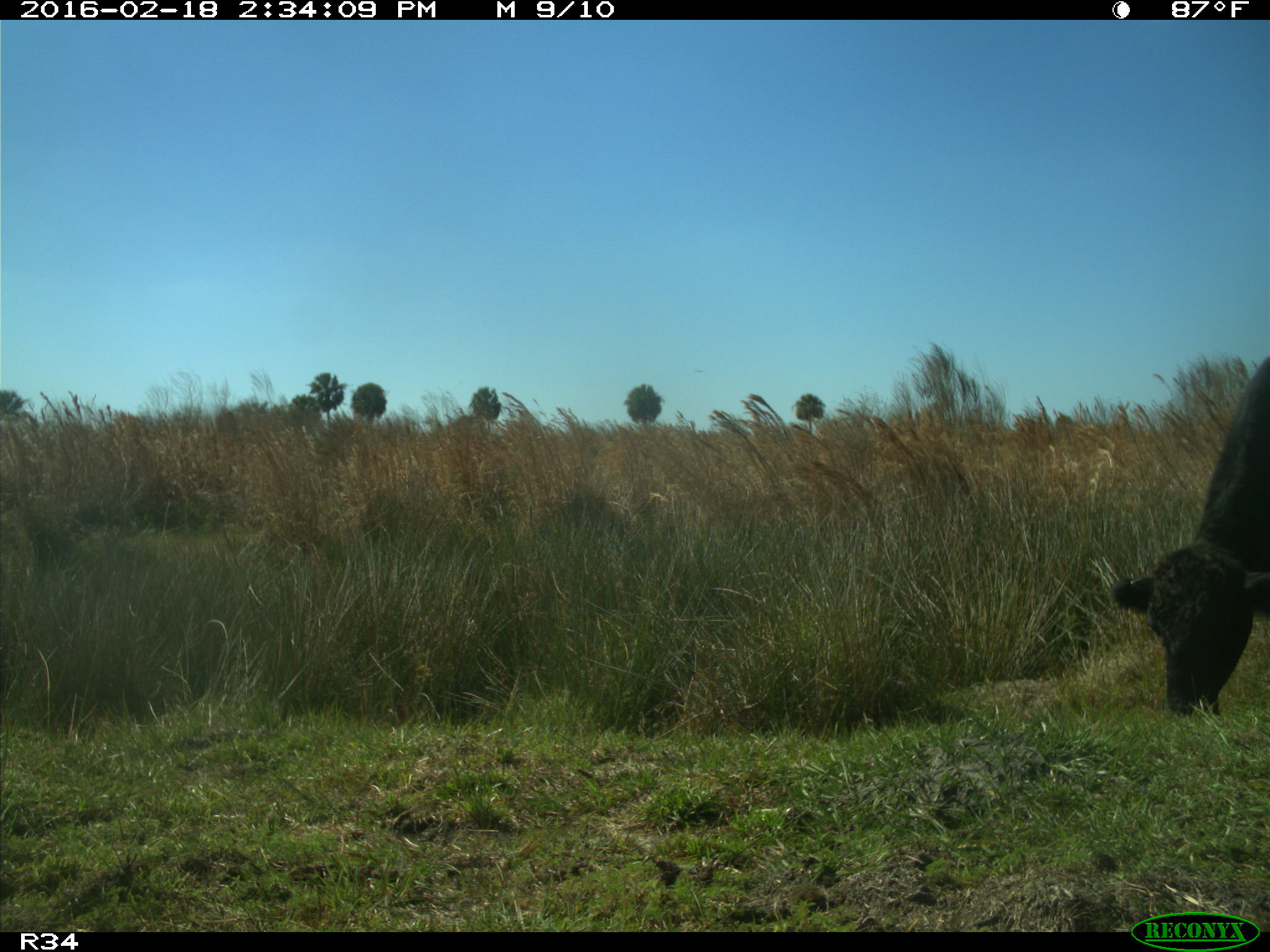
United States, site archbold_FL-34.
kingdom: Animalia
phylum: Chordata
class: Mammalia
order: Artiodactyla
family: Bovidae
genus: Bos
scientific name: Bos taurus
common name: domestic cow